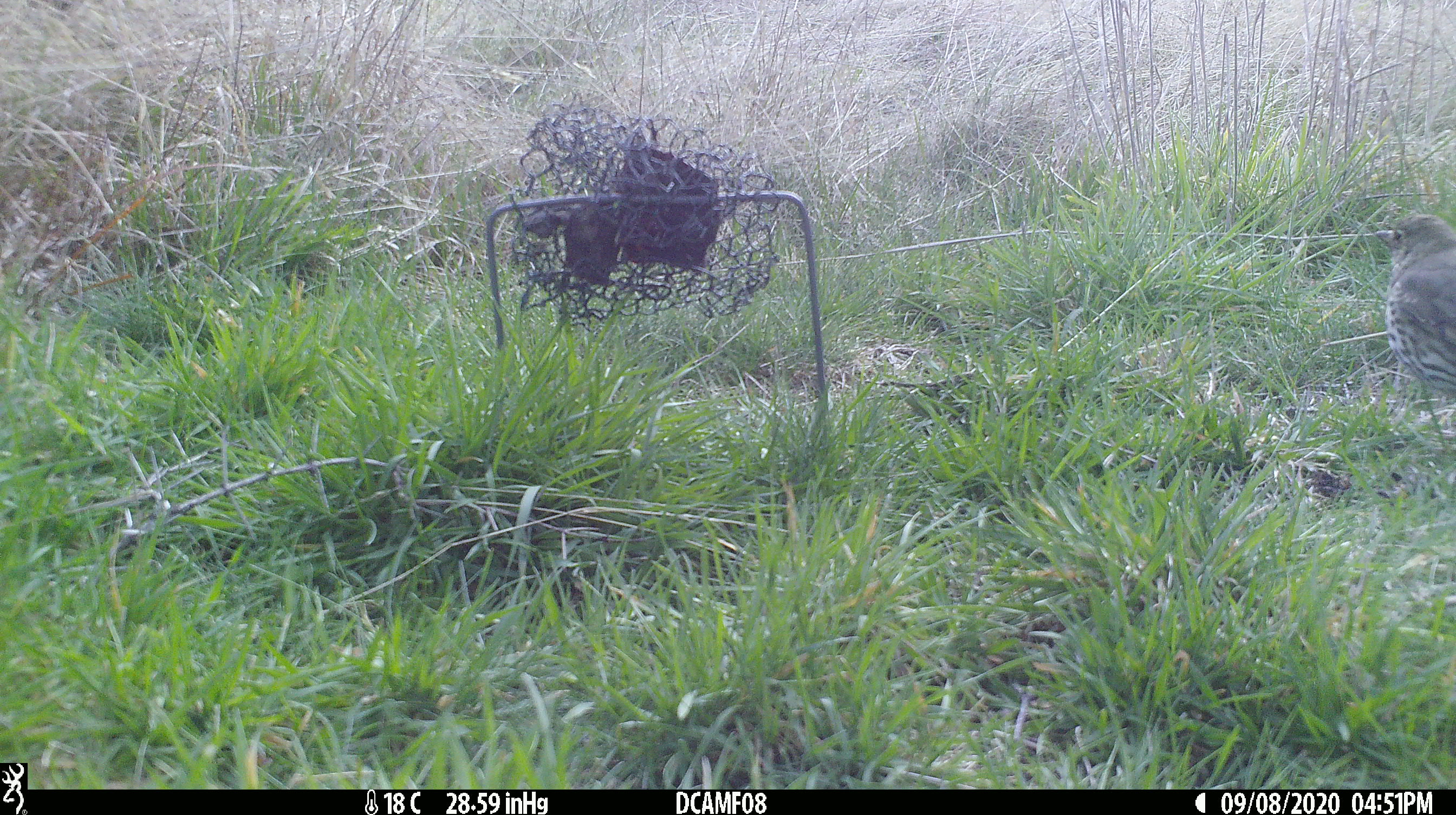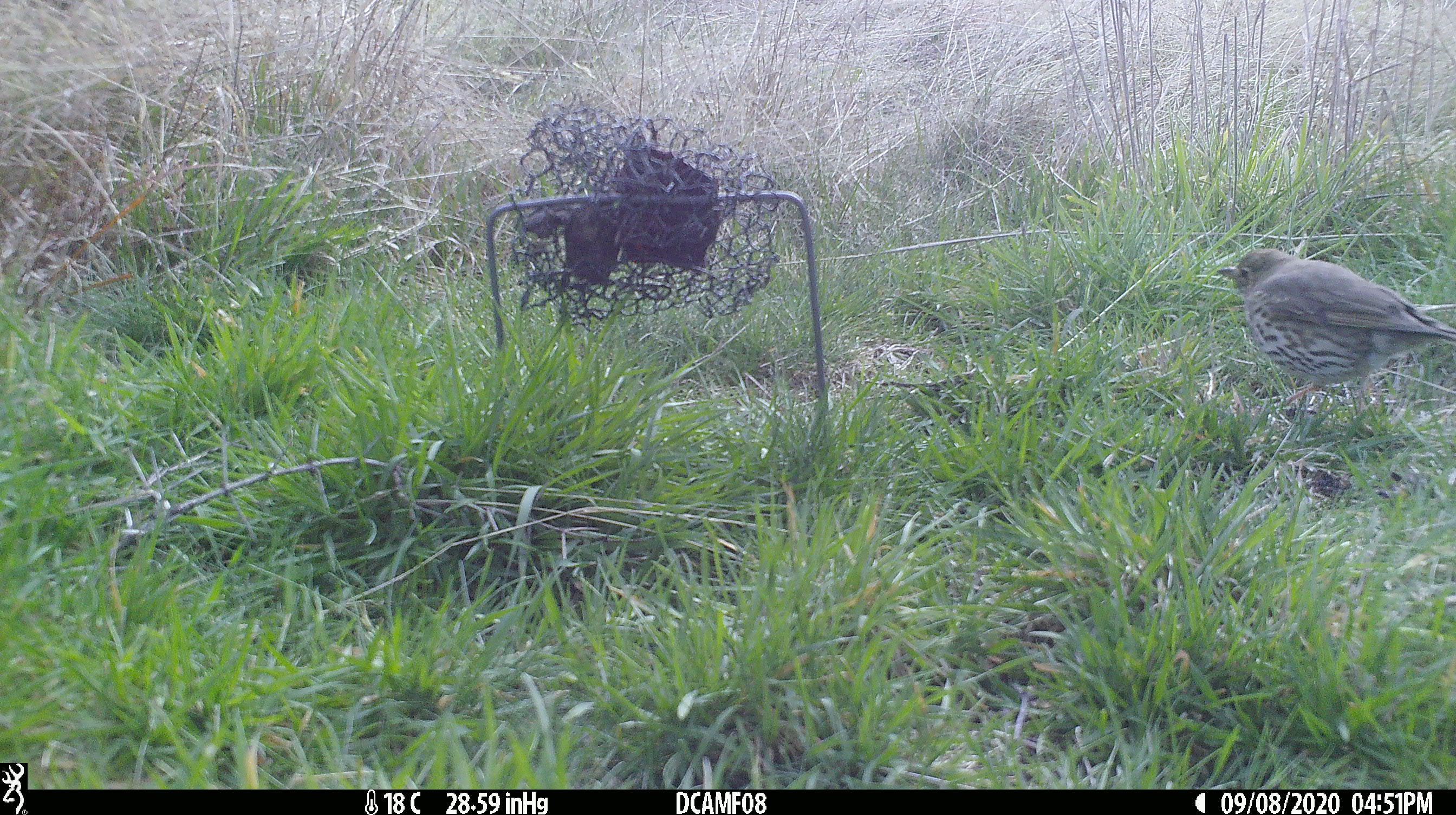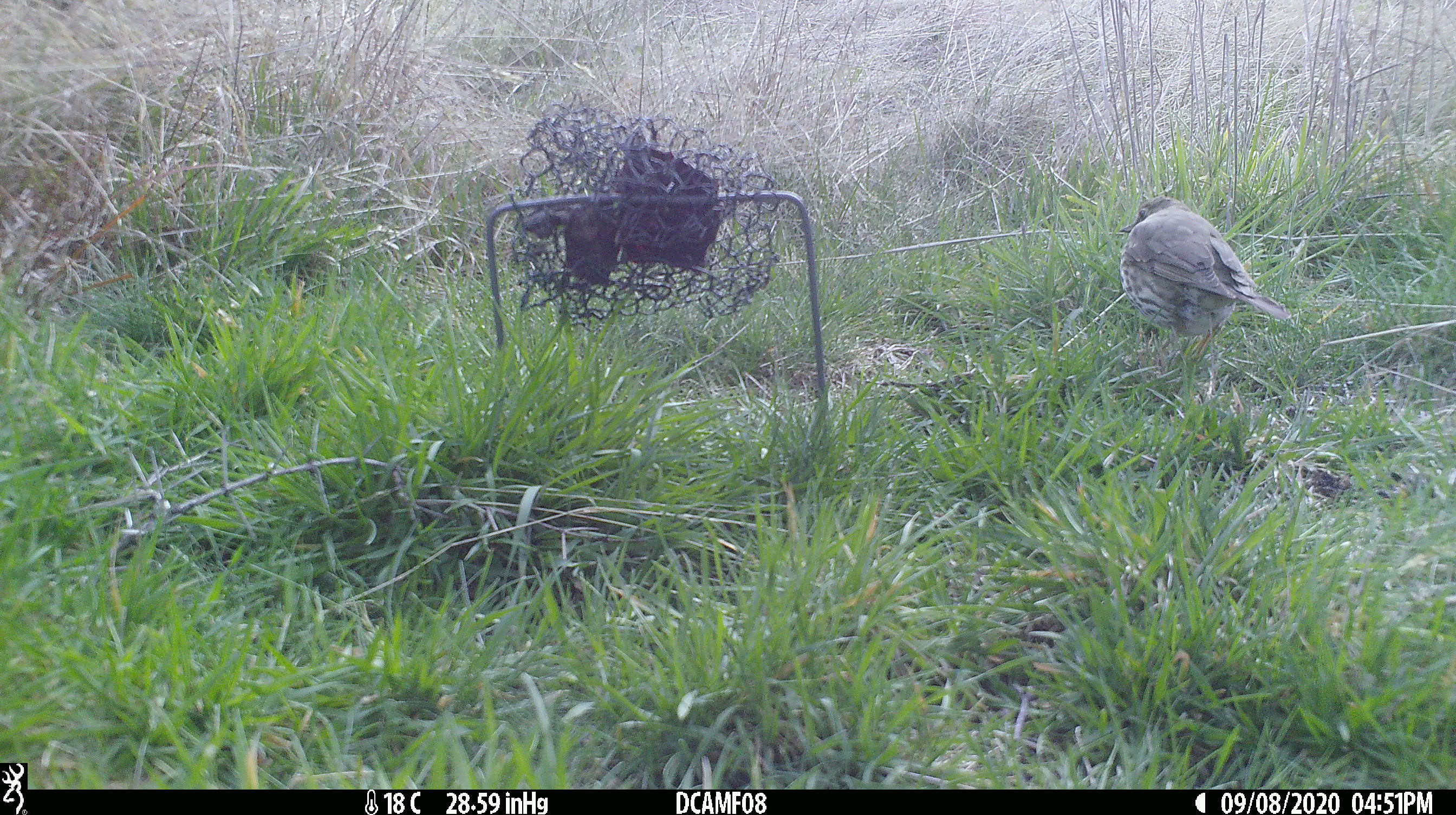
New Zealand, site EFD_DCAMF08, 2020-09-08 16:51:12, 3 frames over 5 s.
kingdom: Animalia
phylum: Chordata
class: Aves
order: Passeriformes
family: Turdidae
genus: Turdus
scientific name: Turdus philomelos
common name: song thrush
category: thrush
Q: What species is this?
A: Thrush (song thrush) (Turdus philomelos).